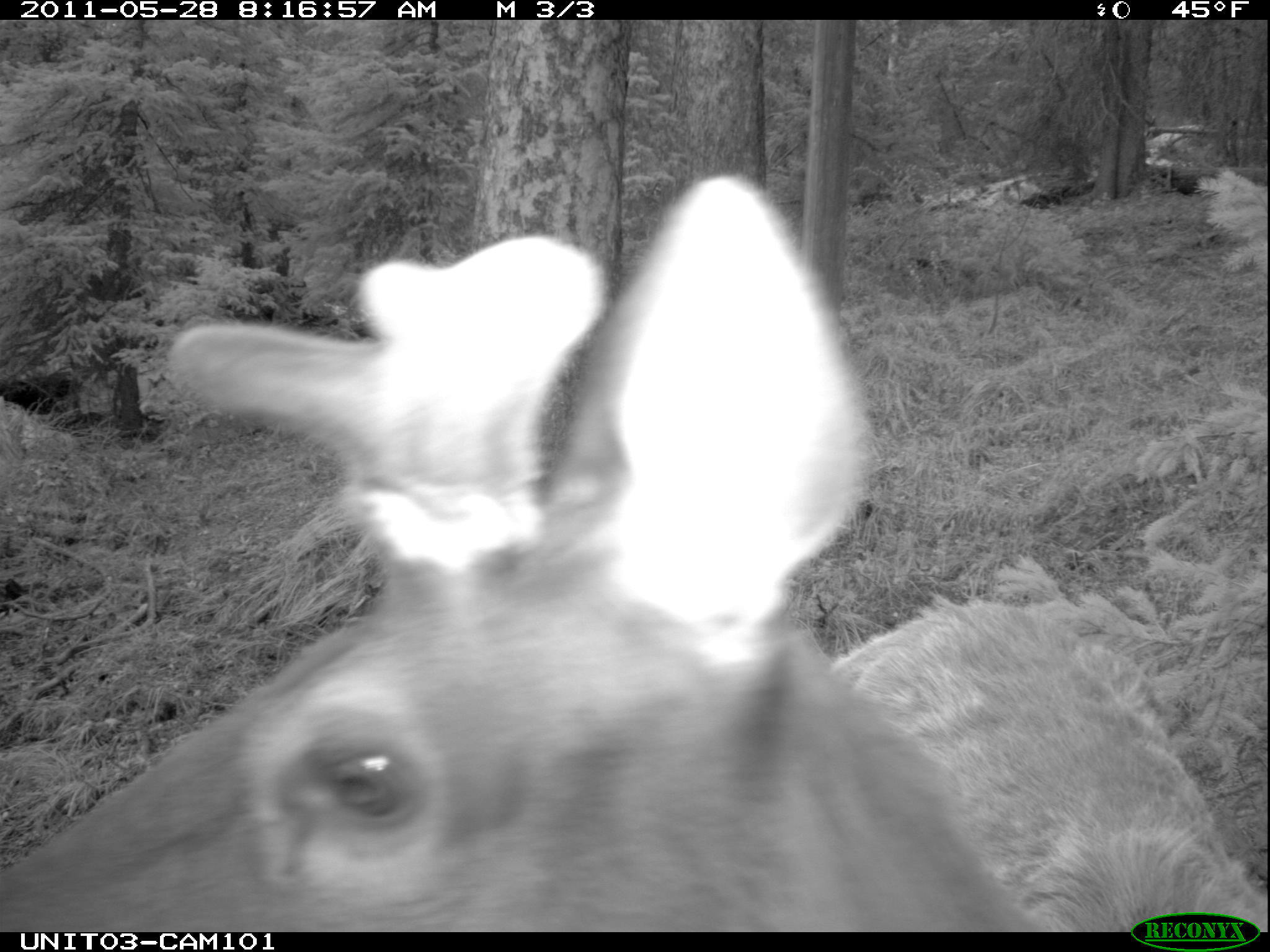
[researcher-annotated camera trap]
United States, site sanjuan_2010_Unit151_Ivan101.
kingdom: Animalia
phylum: Chordata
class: Mammalia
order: Artiodactyla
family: Cervidae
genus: Cervus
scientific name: Cervus elaphus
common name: red deer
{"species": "Cervus elaphus (red deer)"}